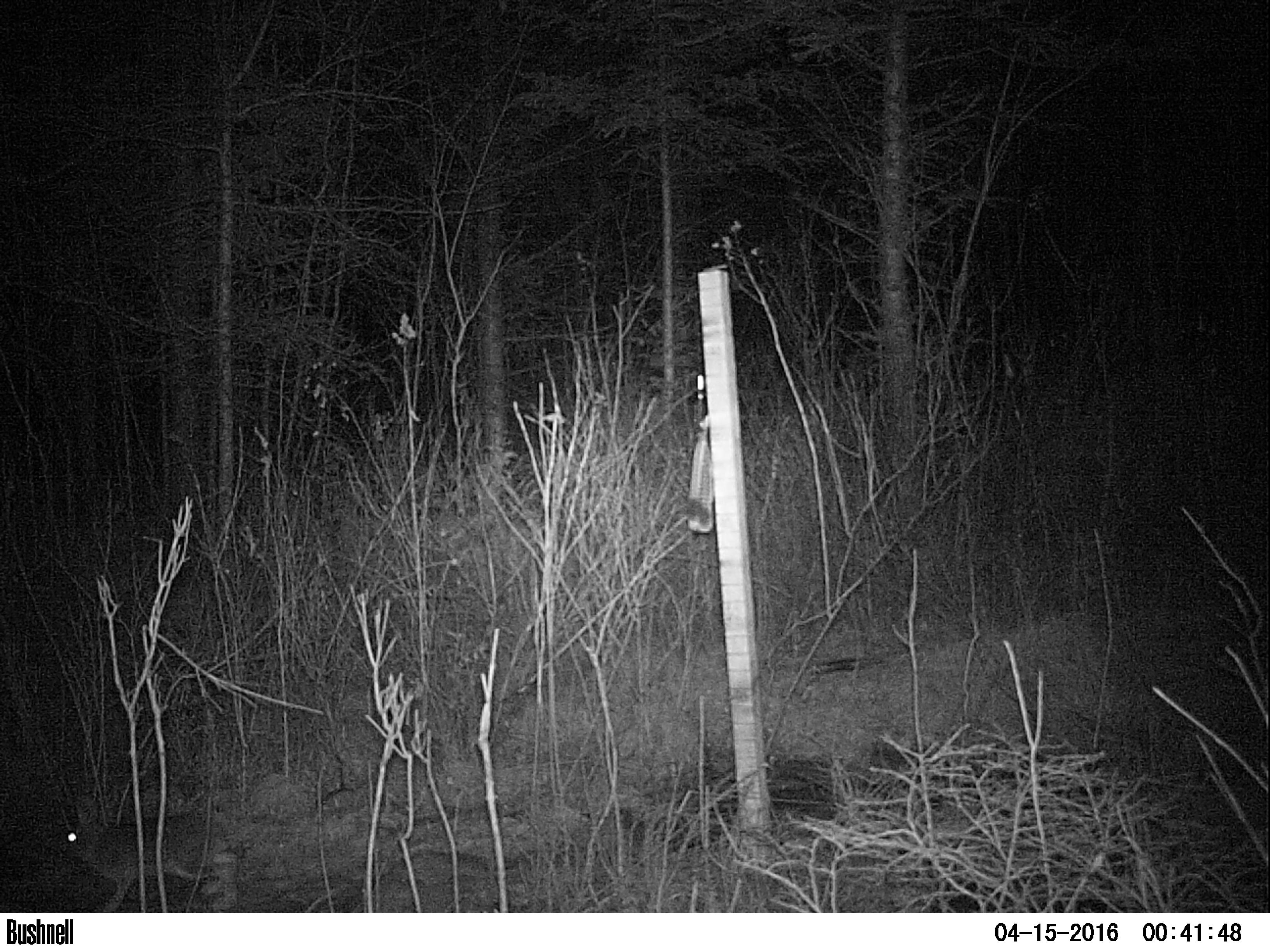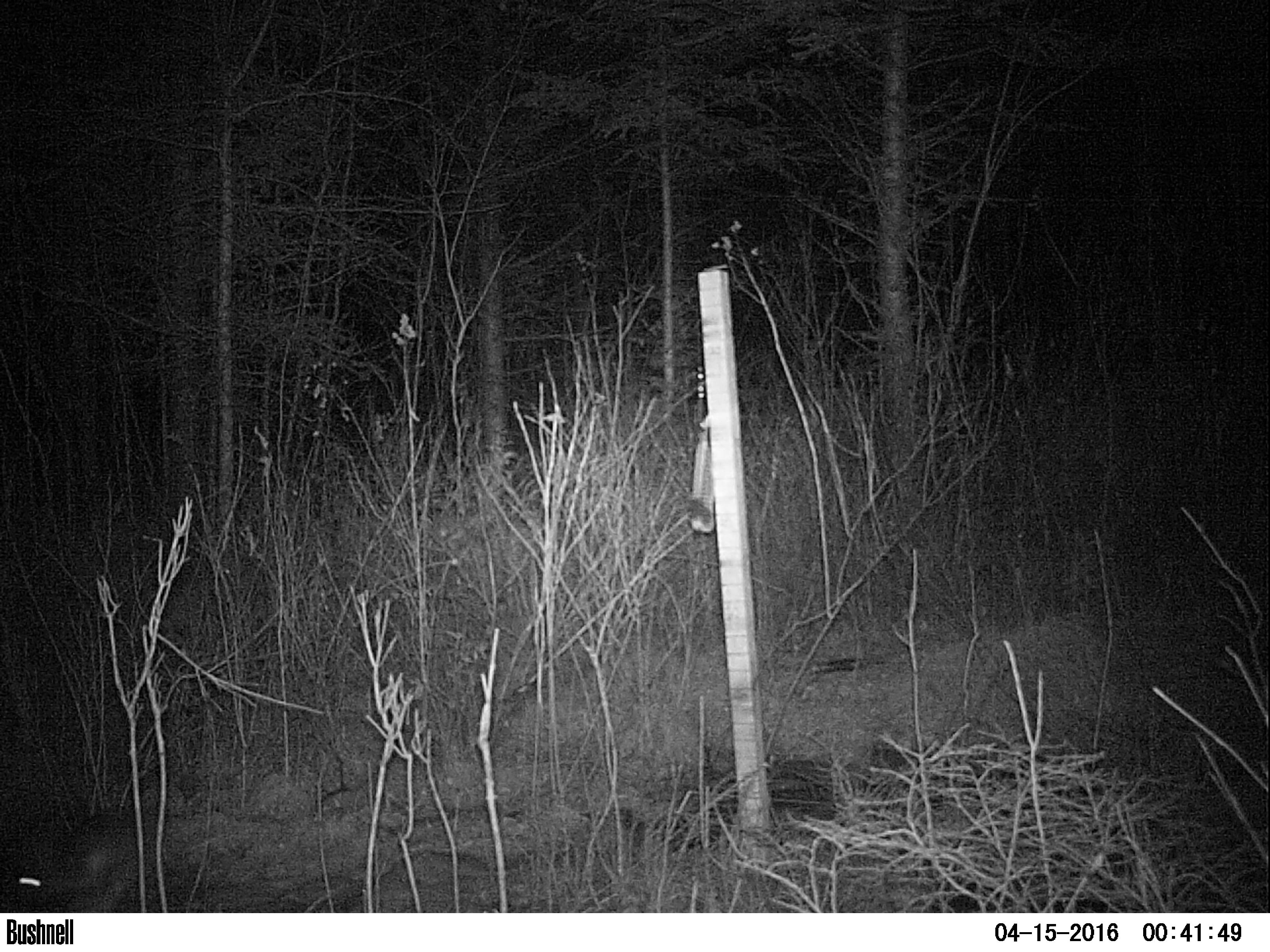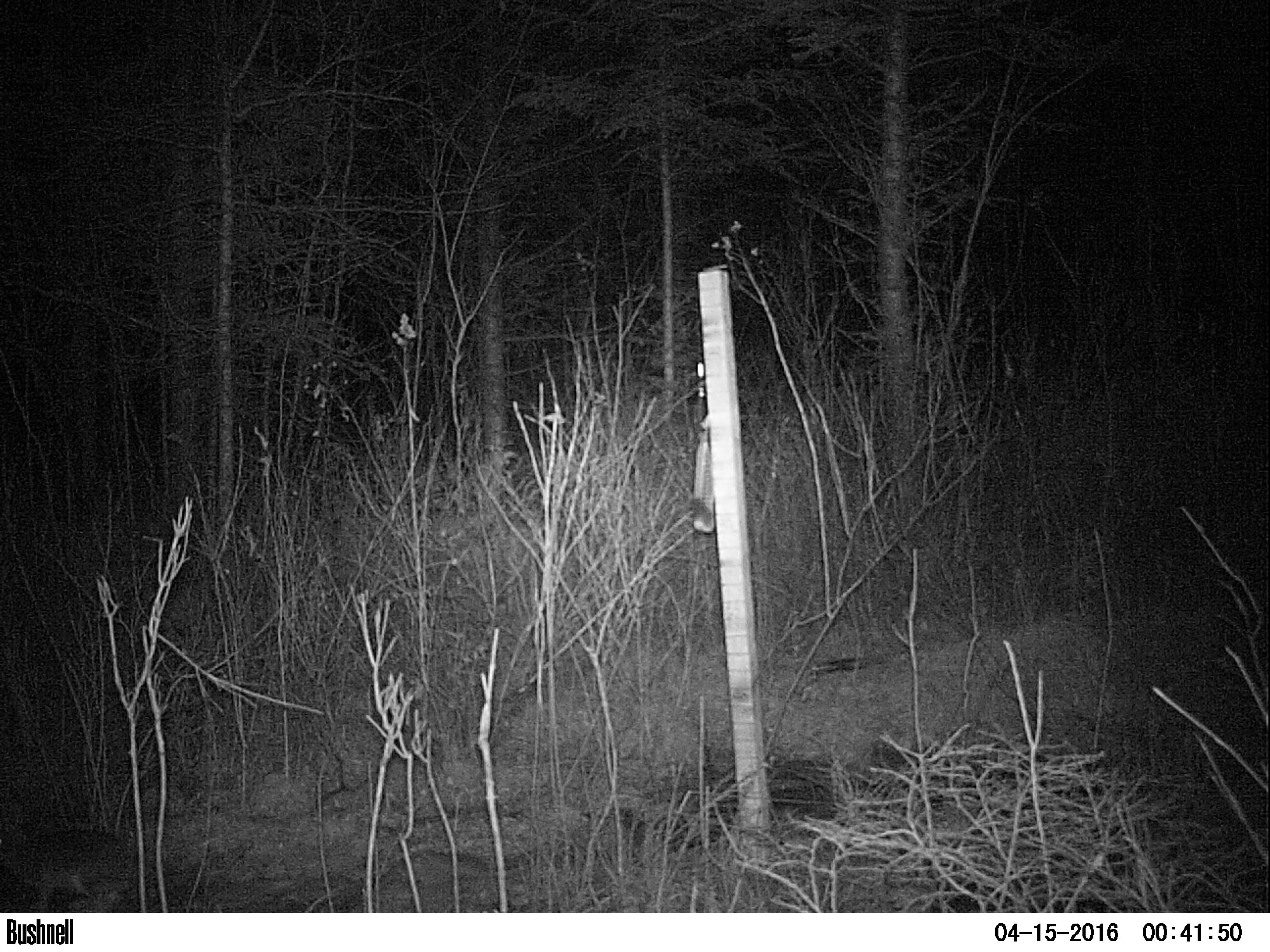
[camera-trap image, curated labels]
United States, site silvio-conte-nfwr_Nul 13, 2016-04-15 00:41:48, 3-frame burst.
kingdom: Animalia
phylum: Chordata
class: Mammalia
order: Lagomorpha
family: Leporidae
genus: Lepus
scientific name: Lepus americanus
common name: snowshoe hare